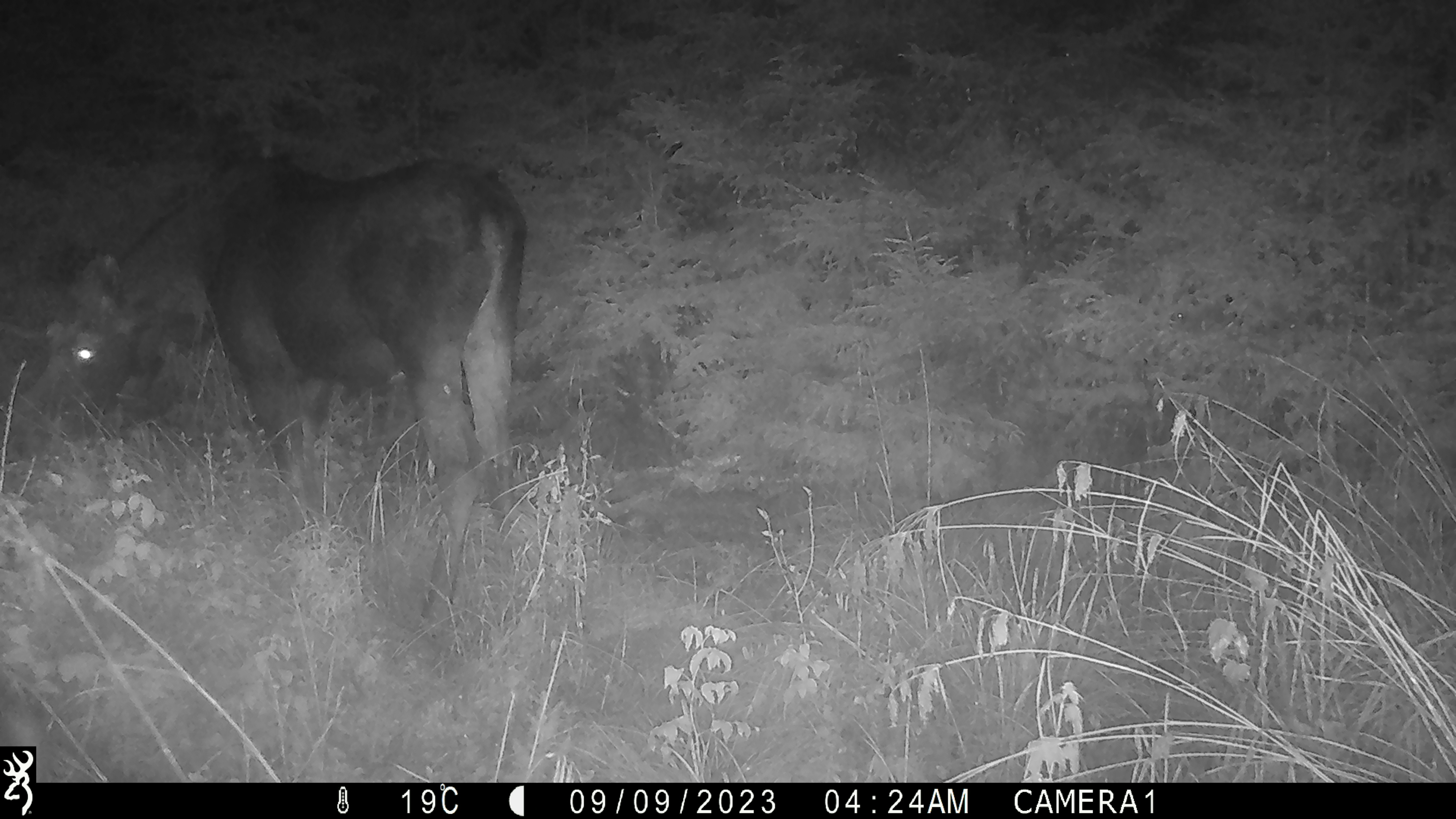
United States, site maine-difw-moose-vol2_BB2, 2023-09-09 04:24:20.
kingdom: Animalia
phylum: Chordata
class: Mammalia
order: Artiodactyla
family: Cervidae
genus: Alces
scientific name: Alces alces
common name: moose